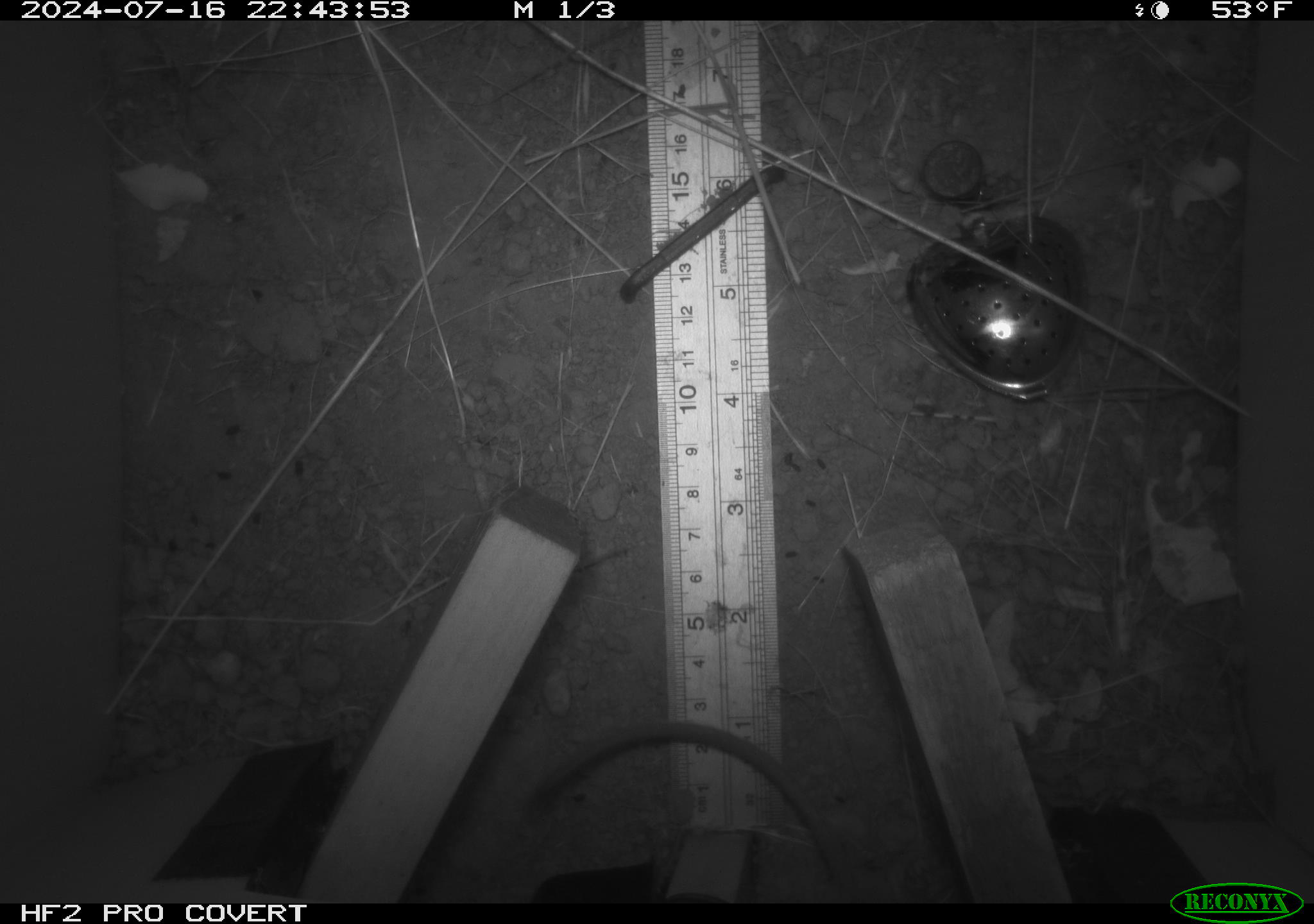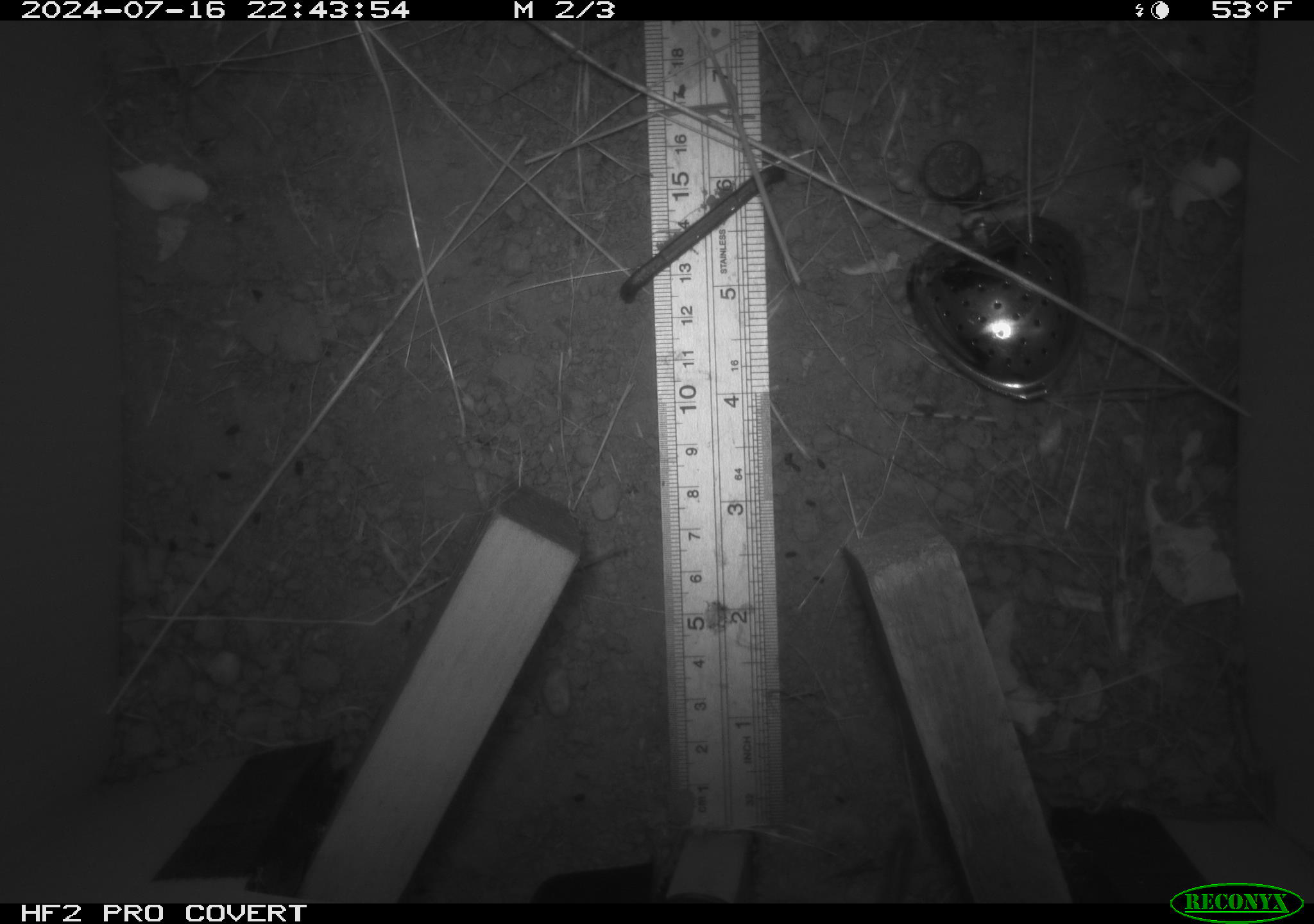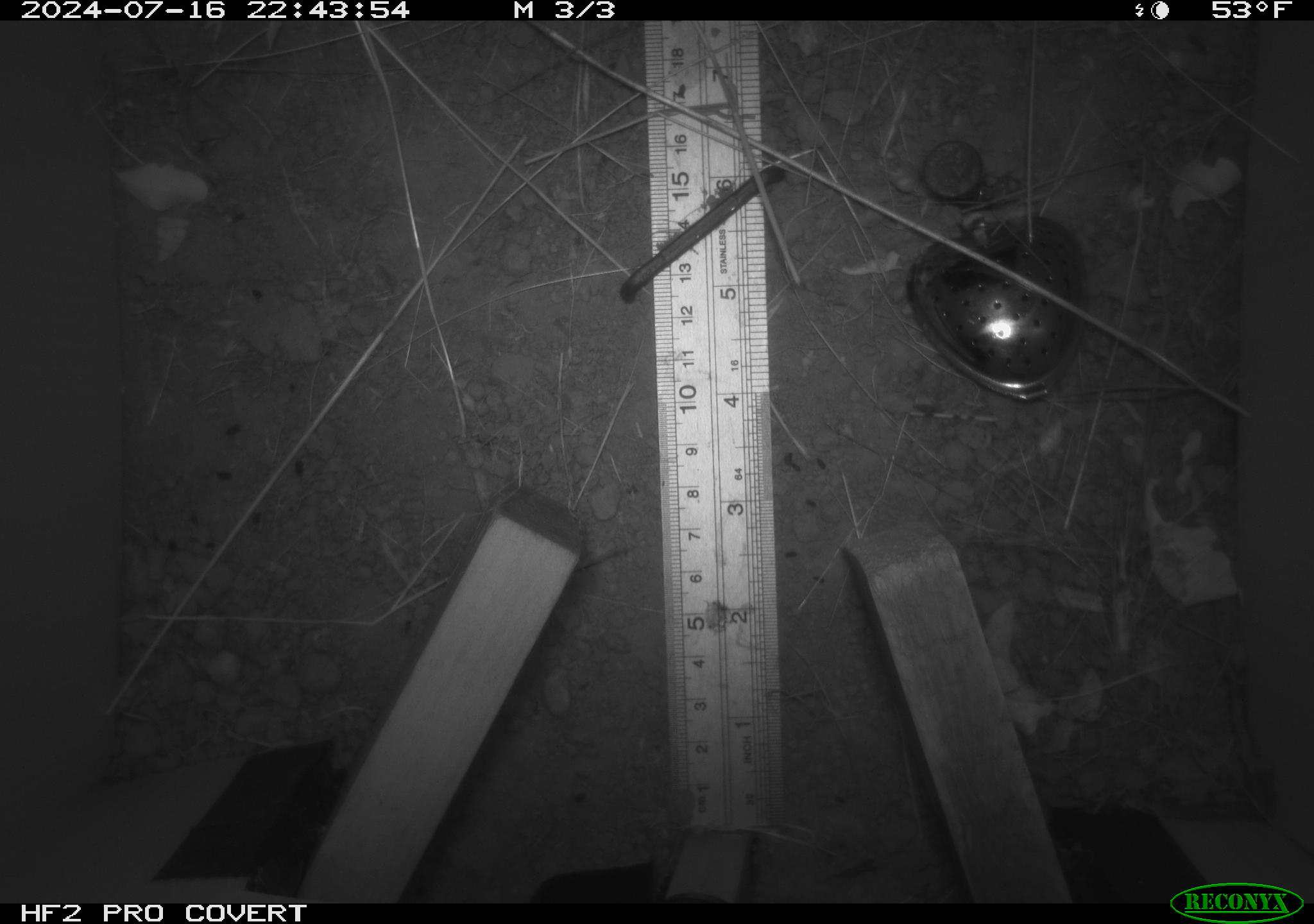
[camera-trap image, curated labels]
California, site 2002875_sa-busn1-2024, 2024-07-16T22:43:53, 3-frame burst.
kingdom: Animalia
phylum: Chordata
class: Mammalia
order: Rodentia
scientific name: Rodentia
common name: rodent